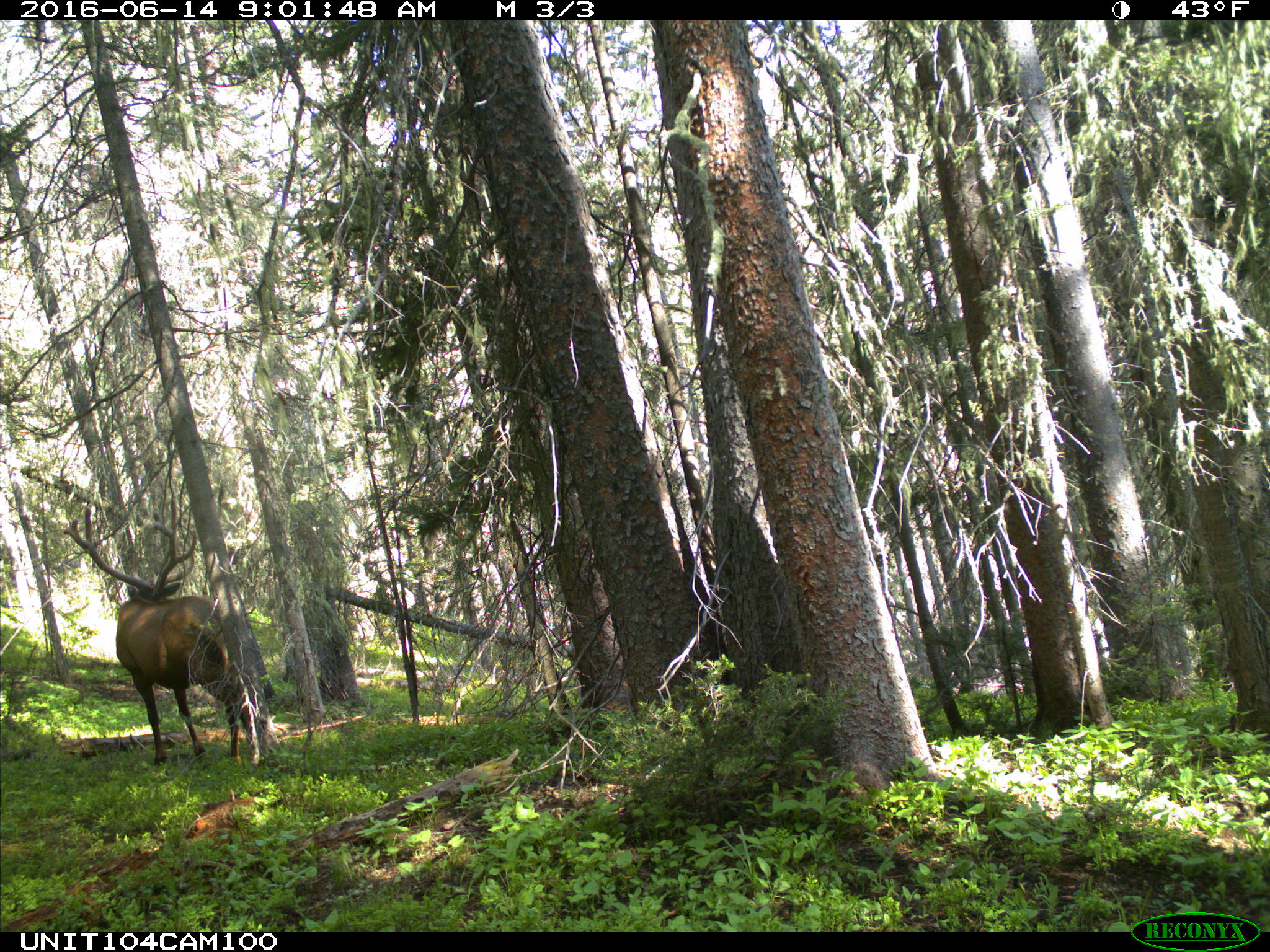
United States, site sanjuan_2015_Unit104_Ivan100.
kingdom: Animalia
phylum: Chordata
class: Mammalia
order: Artiodactyla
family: Cervidae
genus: Cervus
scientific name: Cervus elaphus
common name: red deer